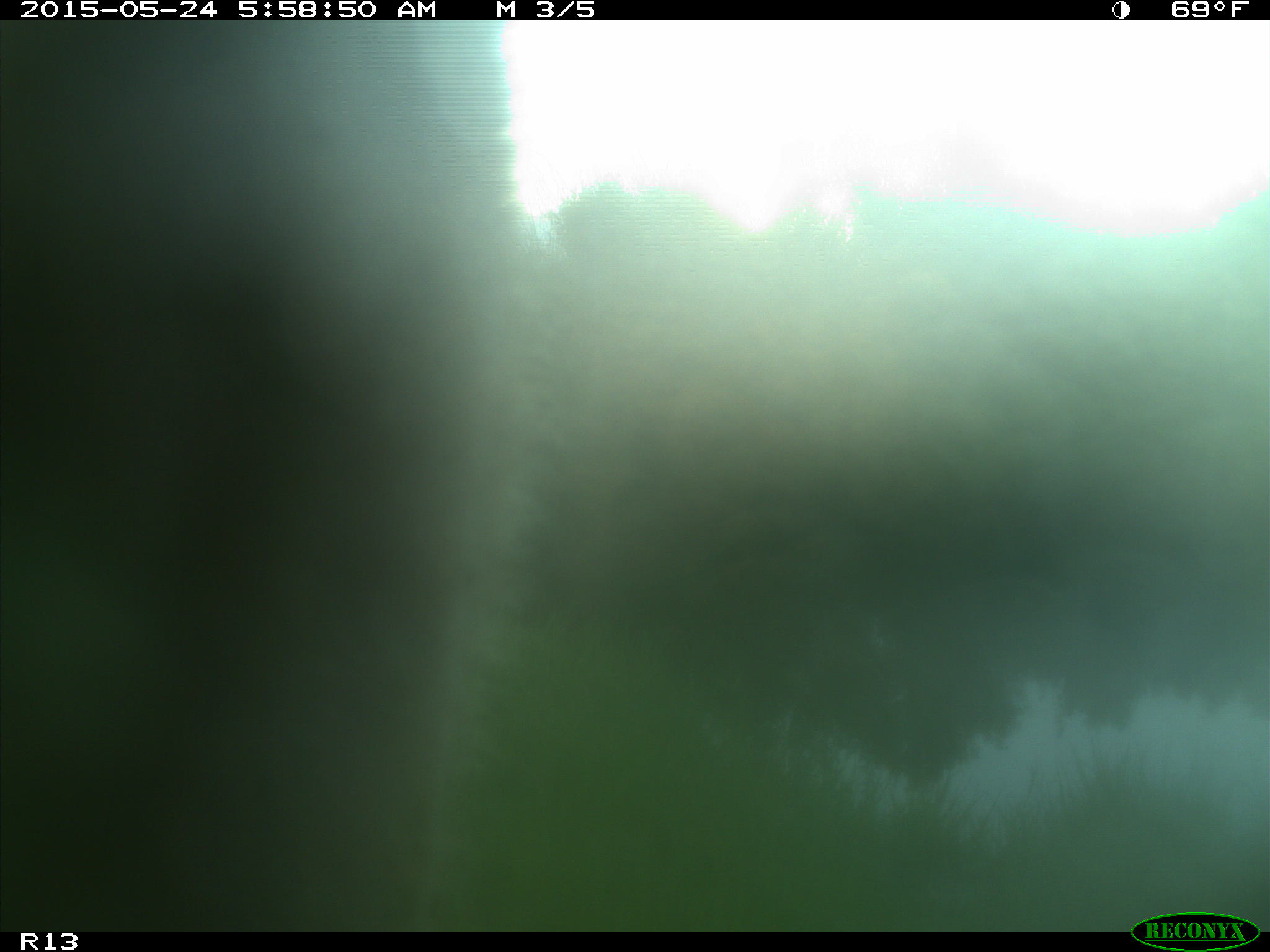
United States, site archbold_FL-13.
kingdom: Animalia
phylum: Chordata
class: Mammalia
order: Artiodactyla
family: Bovidae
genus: Bos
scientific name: Bos taurus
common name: domestic cow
Bos taurus (domestic cow).